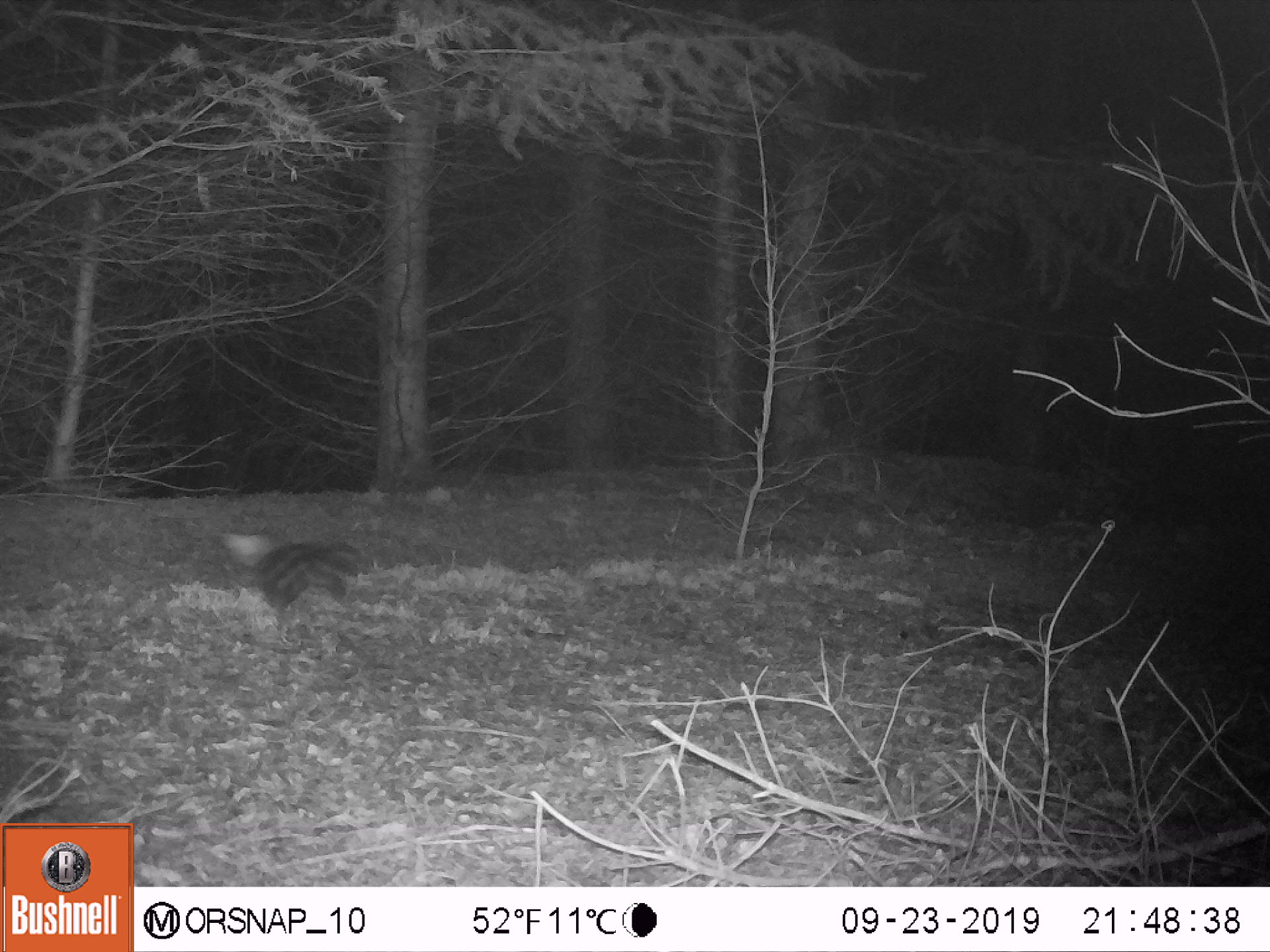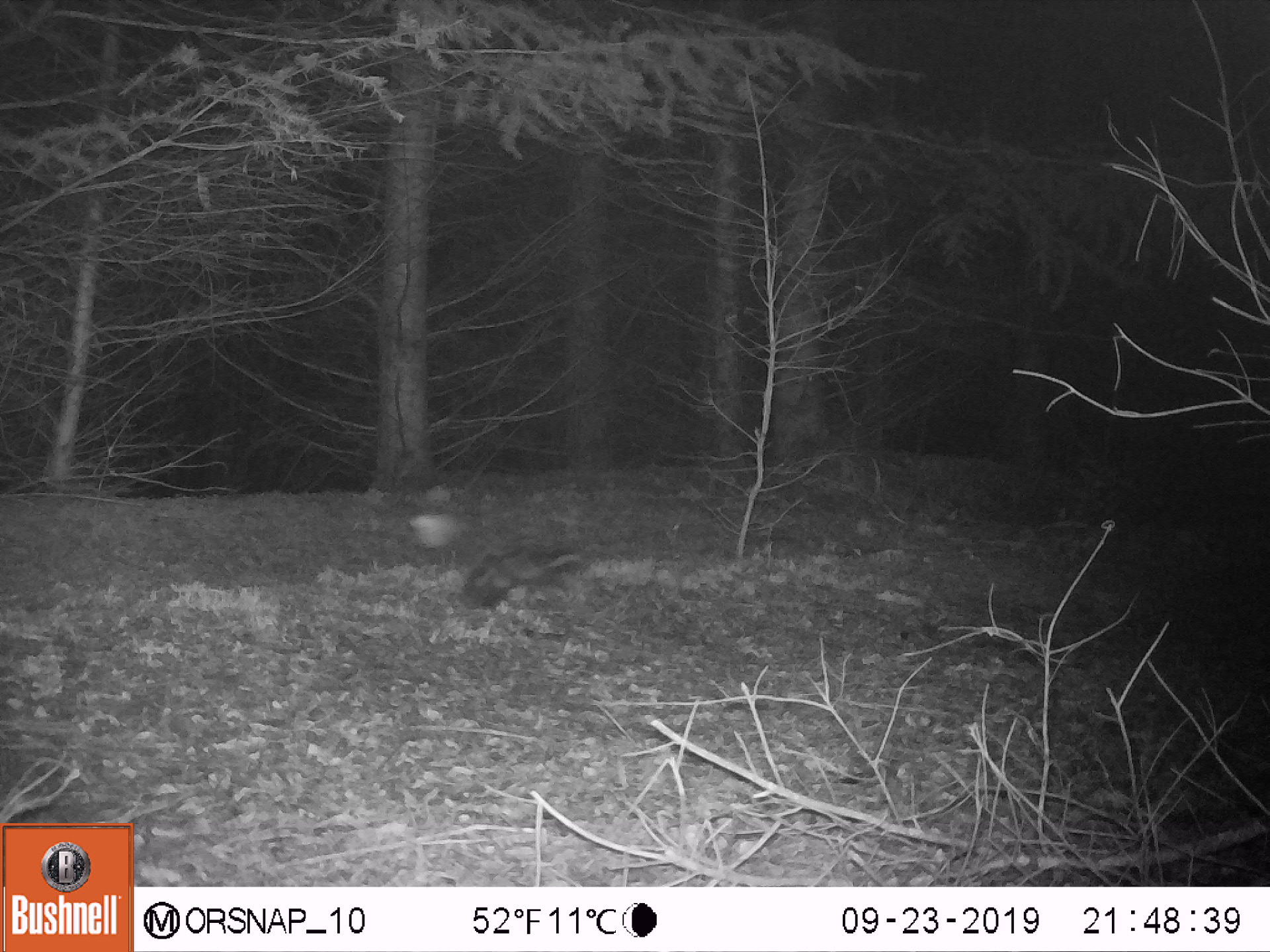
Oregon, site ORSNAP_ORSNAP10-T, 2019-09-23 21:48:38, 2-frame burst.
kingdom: Animalia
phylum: Chordata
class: Mammalia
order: Carnivora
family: Mephitidae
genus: Spilogale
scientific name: Spilogale gracilis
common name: western spotted skunk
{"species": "western spotted skunk (Spilogale gracilis)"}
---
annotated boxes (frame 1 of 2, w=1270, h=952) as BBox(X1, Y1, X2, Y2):
western spotted skunk: BBox(214, 531, 372, 622)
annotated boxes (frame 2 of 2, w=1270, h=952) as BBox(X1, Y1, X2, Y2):
western spotted skunk: BBox(447, 541, 589, 613)